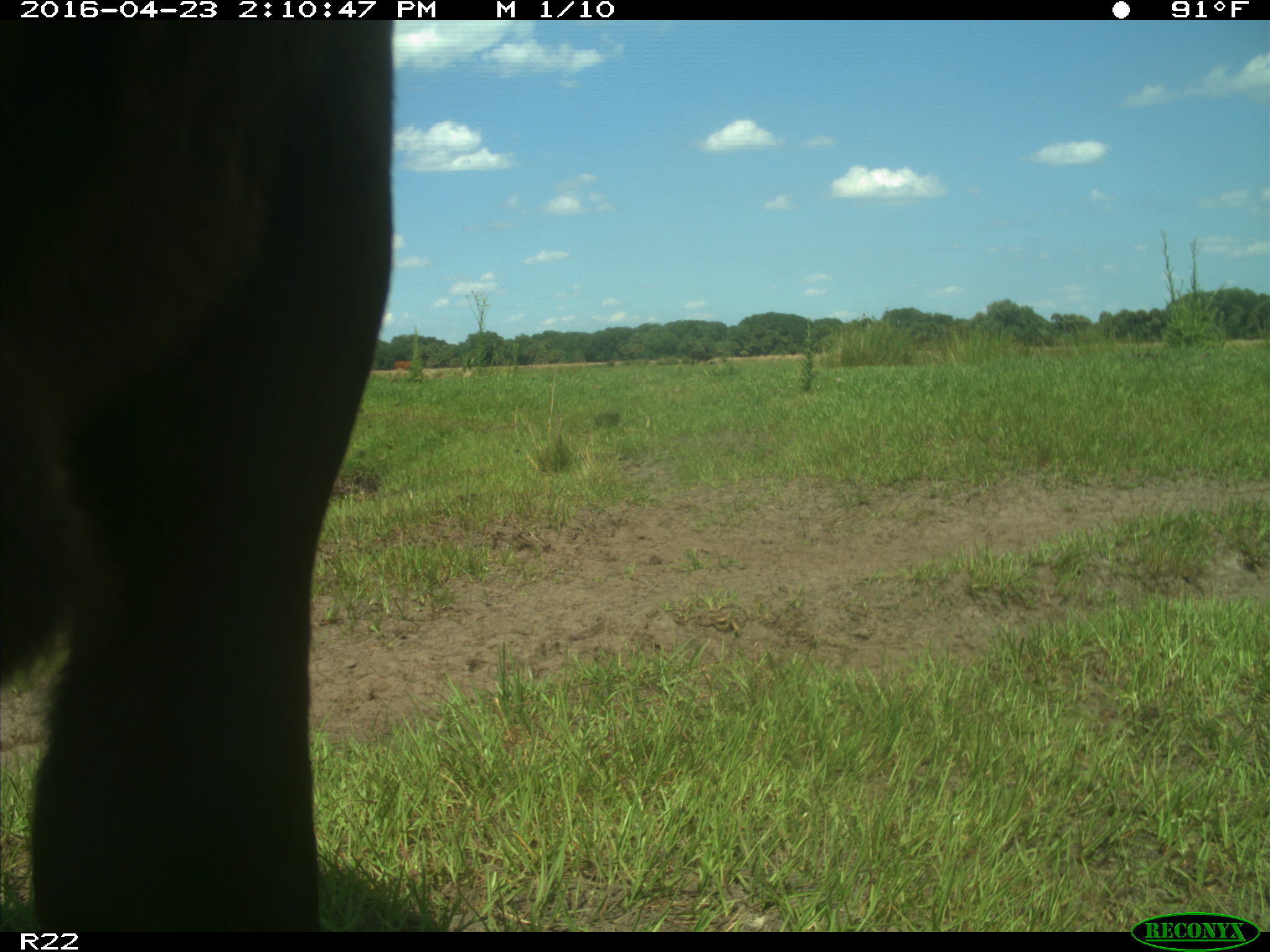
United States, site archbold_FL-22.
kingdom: Animalia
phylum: Chordata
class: Mammalia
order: Artiodactyla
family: Bovidae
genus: Bos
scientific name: Bos taurus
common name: domestic cow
Bos taurus (domestic cow).